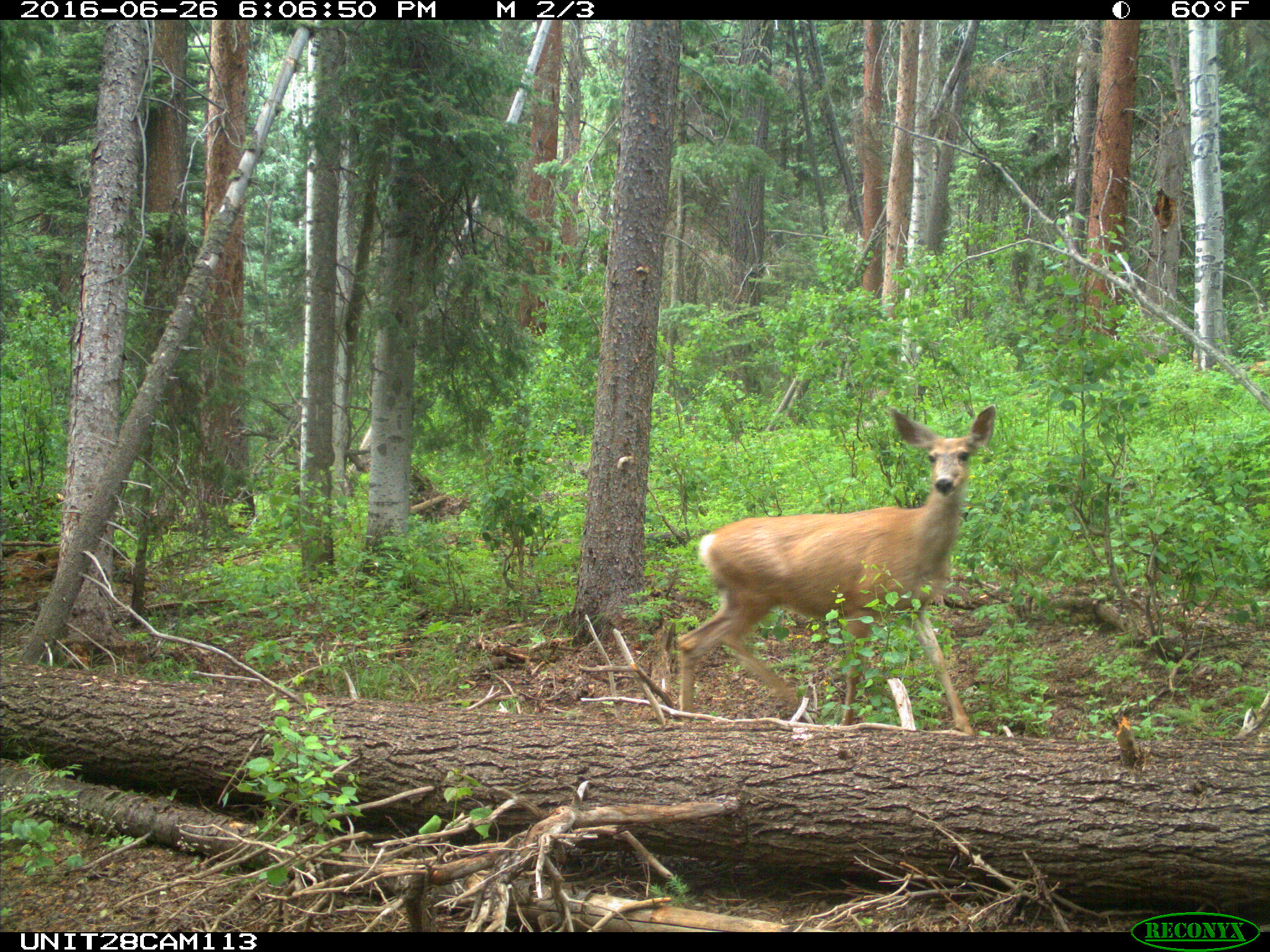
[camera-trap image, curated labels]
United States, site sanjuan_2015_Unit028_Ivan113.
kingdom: Animalia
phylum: Chordata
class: Mammalia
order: Artiodactyla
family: Cervidae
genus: Odocoileus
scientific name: Odocoileus hemionus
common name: mule deer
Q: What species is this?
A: Odocoileus hemionus (mule deer).